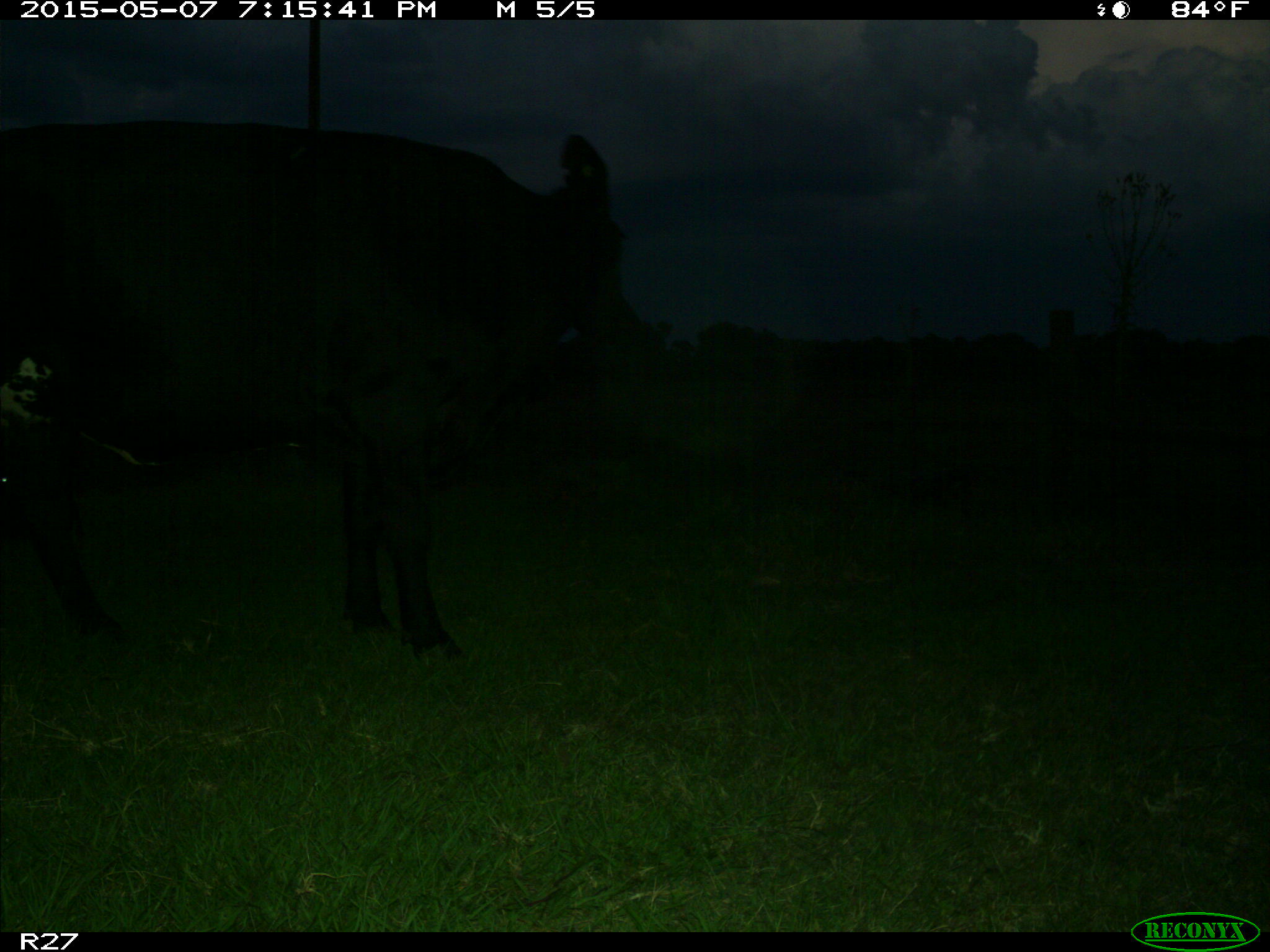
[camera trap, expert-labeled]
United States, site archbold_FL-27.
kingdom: Animalia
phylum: Chordata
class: Mammalia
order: Artiodactyla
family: Bovidae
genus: Bos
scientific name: Bos taurus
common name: domestic cow